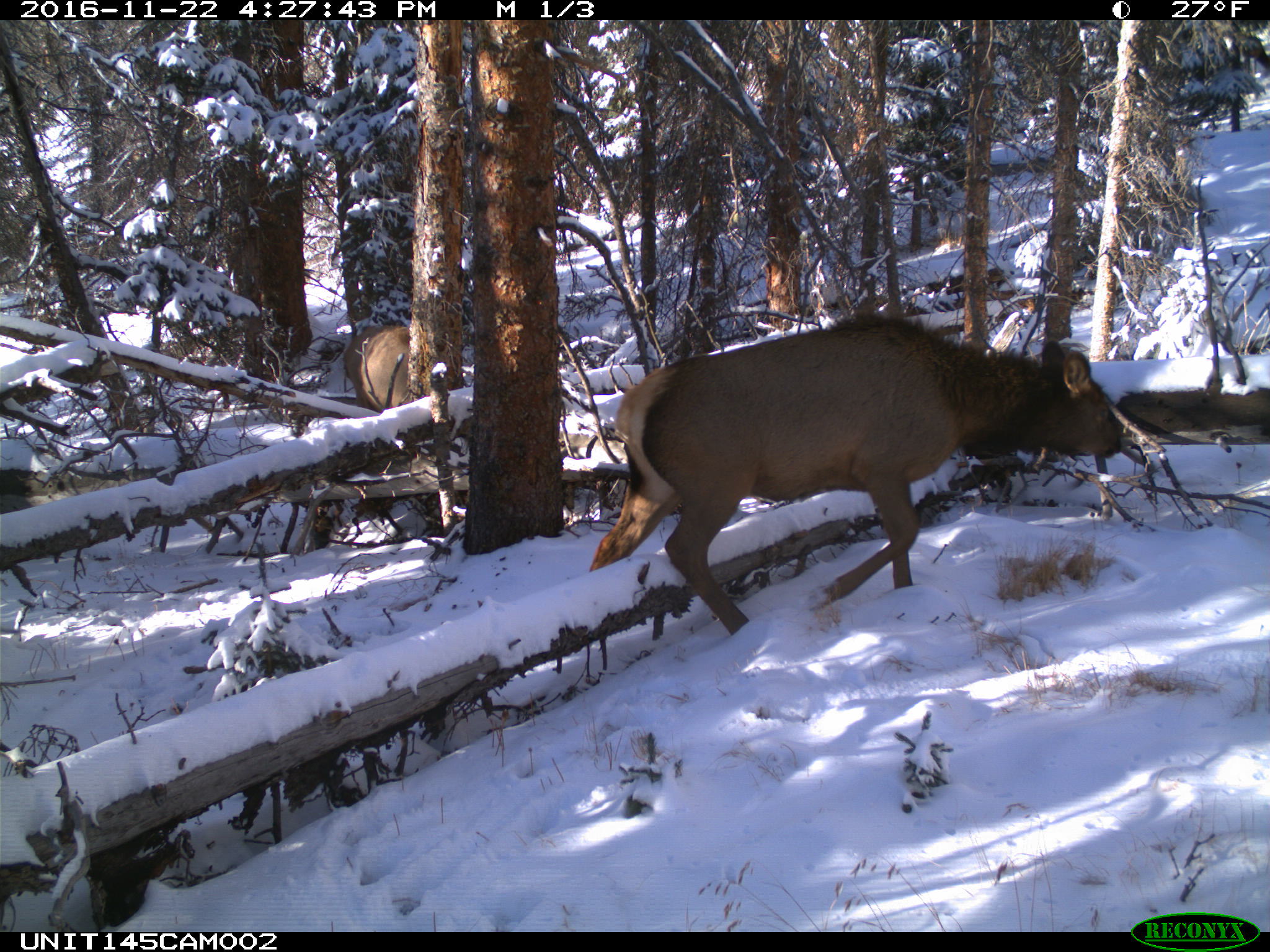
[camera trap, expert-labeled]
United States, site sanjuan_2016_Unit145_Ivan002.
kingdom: Animalia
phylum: Chordata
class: Mammalia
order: Artiodactyla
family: Cervidae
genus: Cervus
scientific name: Cervus elaphus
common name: red deer